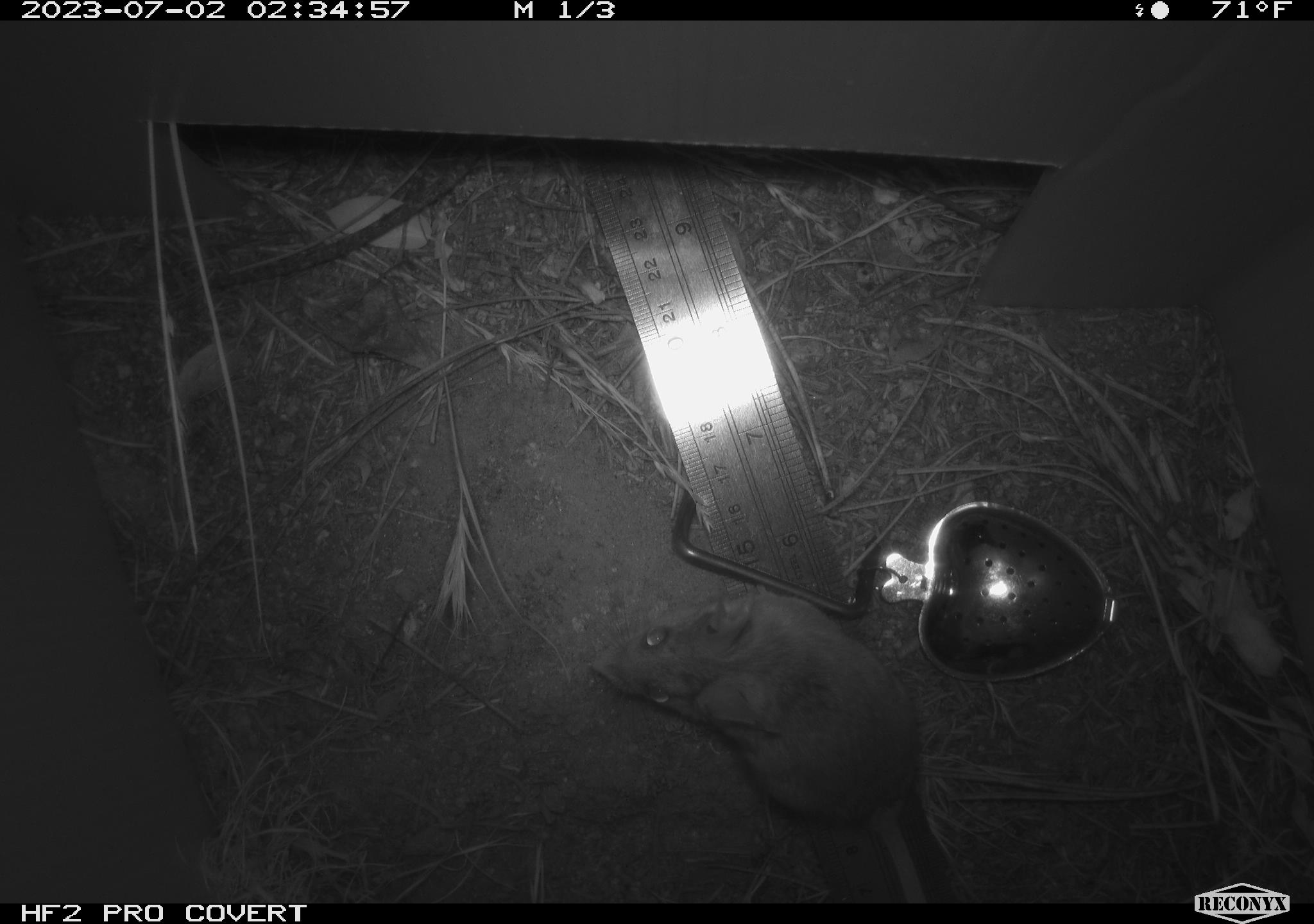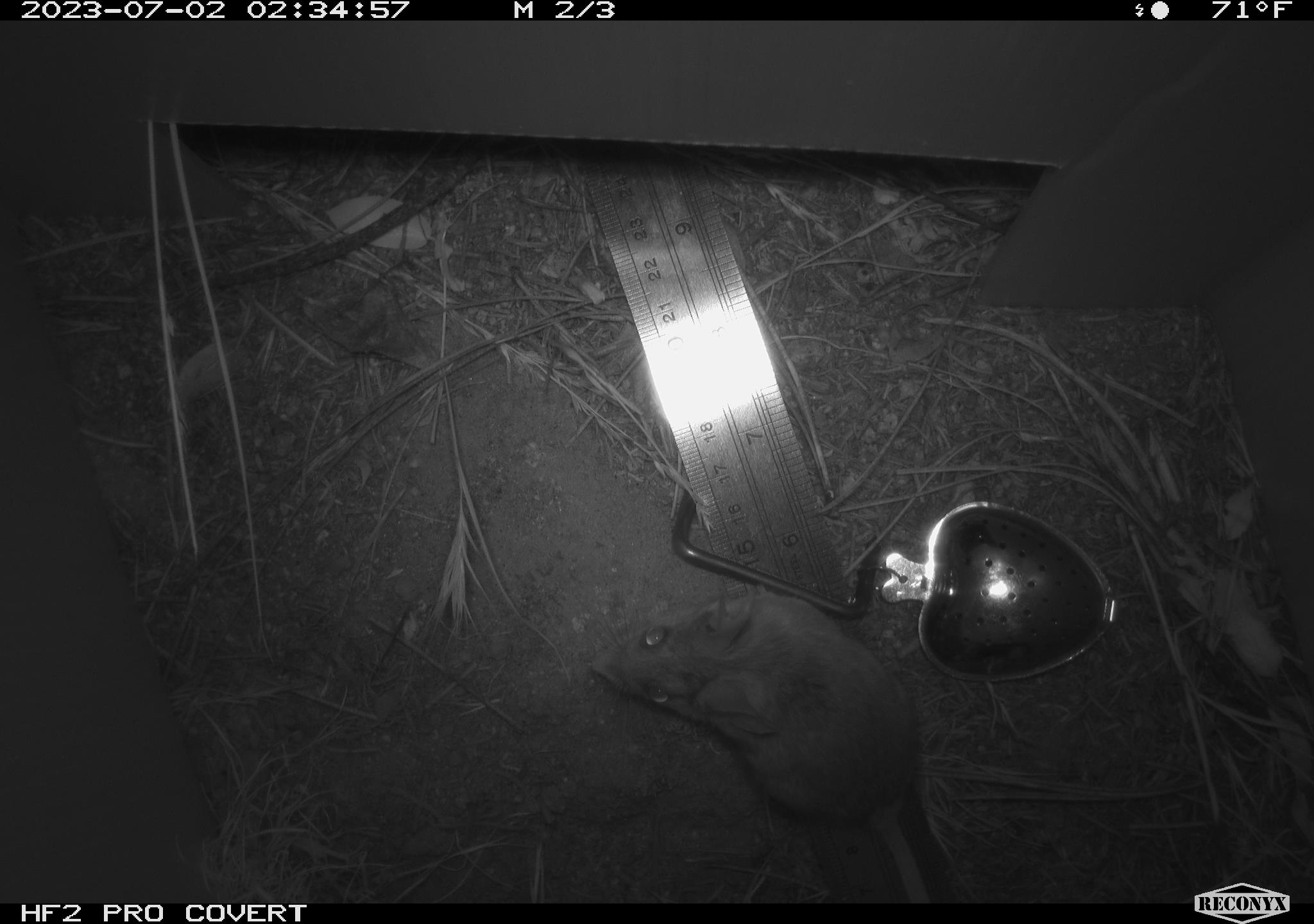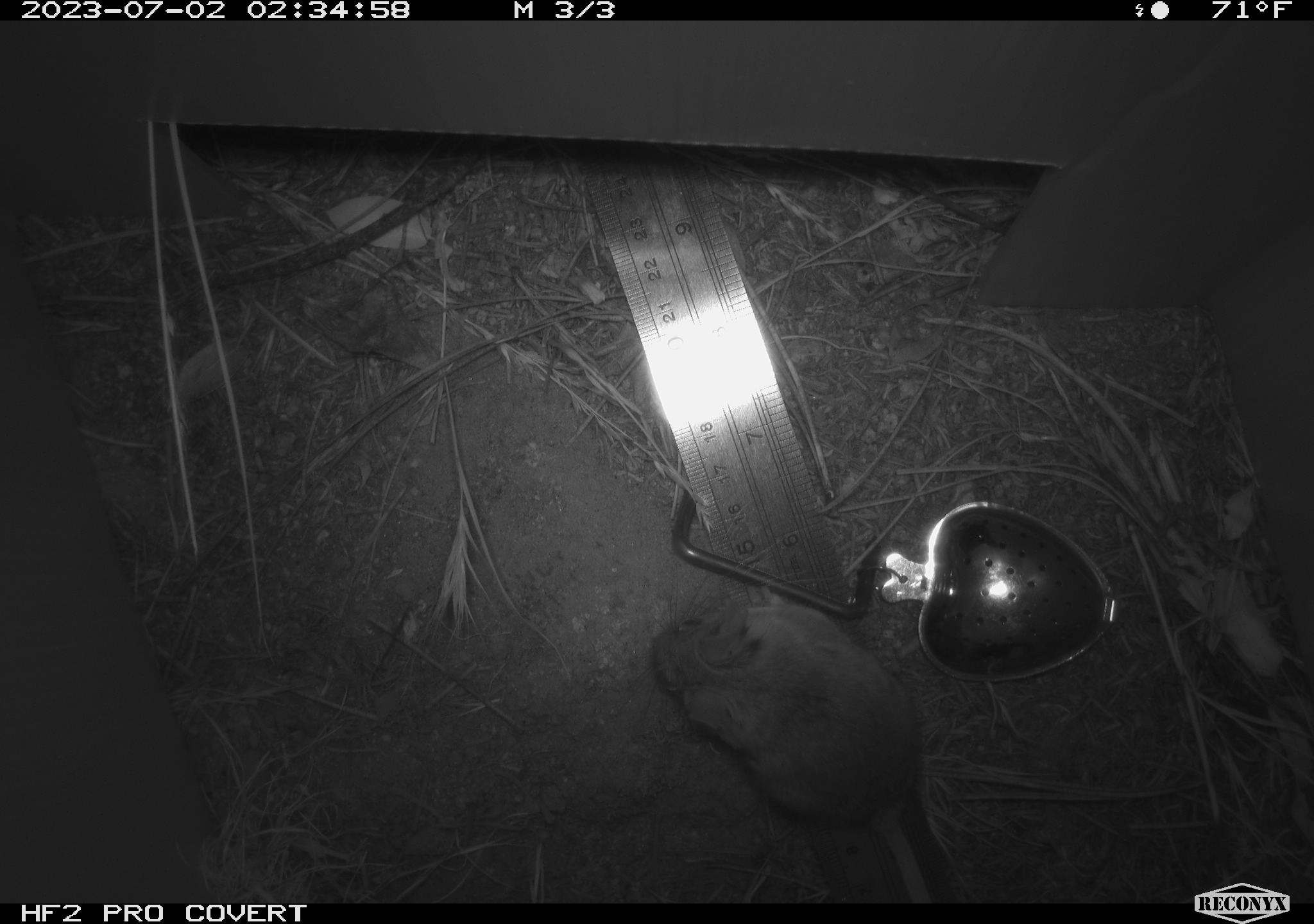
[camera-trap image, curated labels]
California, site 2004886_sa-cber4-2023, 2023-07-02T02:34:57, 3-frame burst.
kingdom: Animalia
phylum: Chordata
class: Mammalia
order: Rodentia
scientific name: Rodentia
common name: mouse species